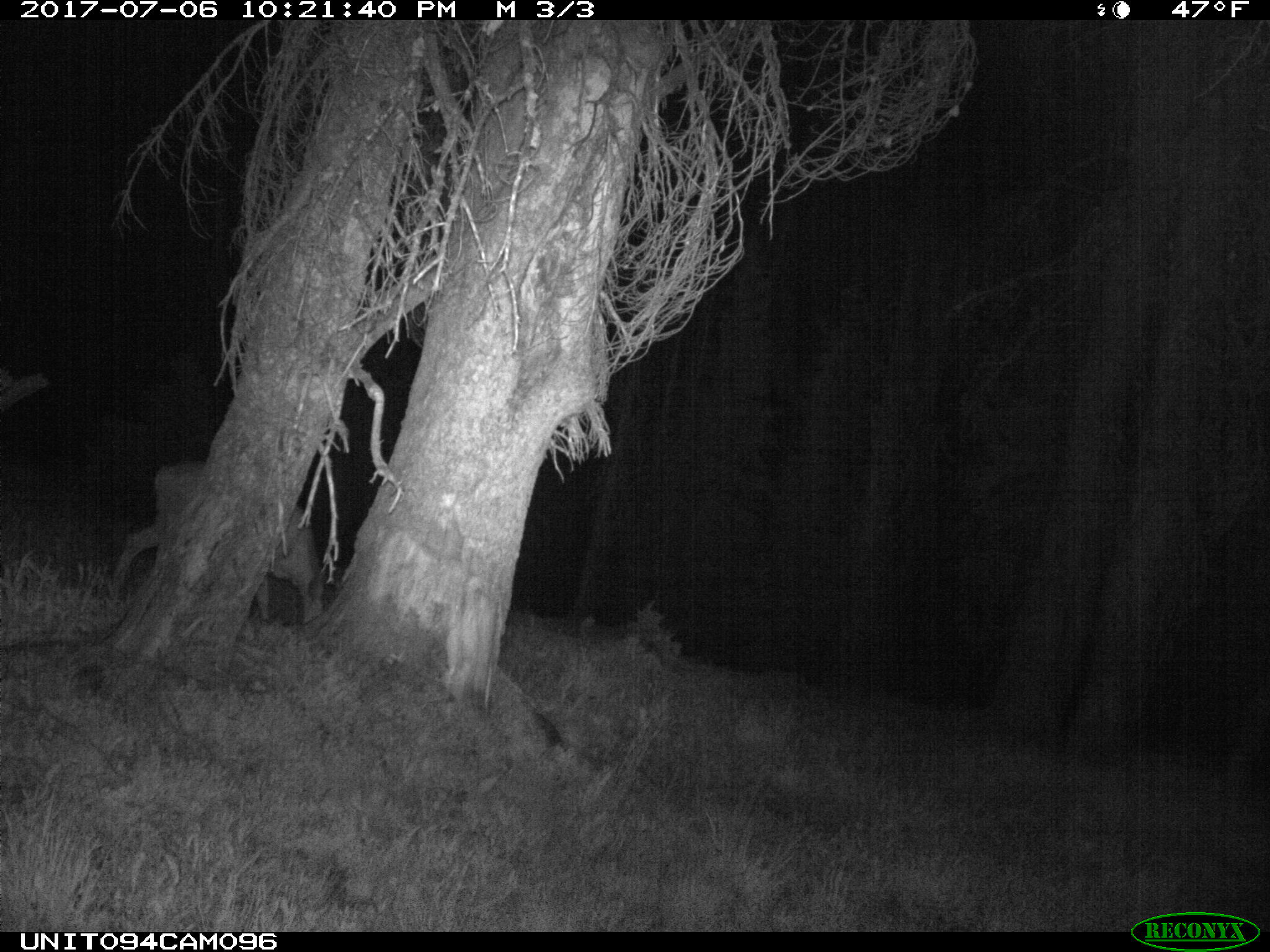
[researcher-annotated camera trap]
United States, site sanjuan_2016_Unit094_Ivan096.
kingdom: Animalia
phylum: Chordata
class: Mammalia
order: Artiodactyla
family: Cervidae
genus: Odocoileus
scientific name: Odocoileus hemionus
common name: mule deer